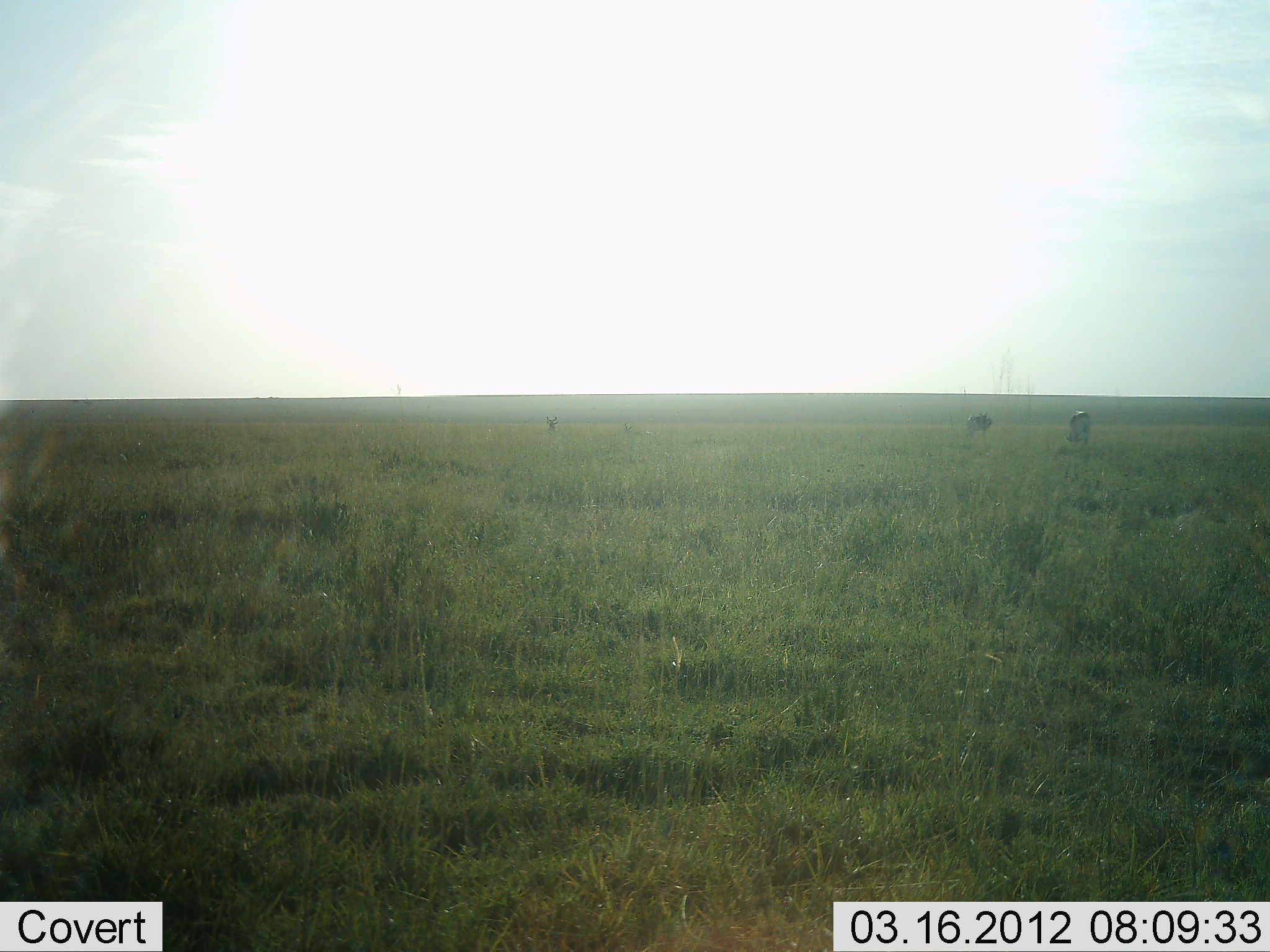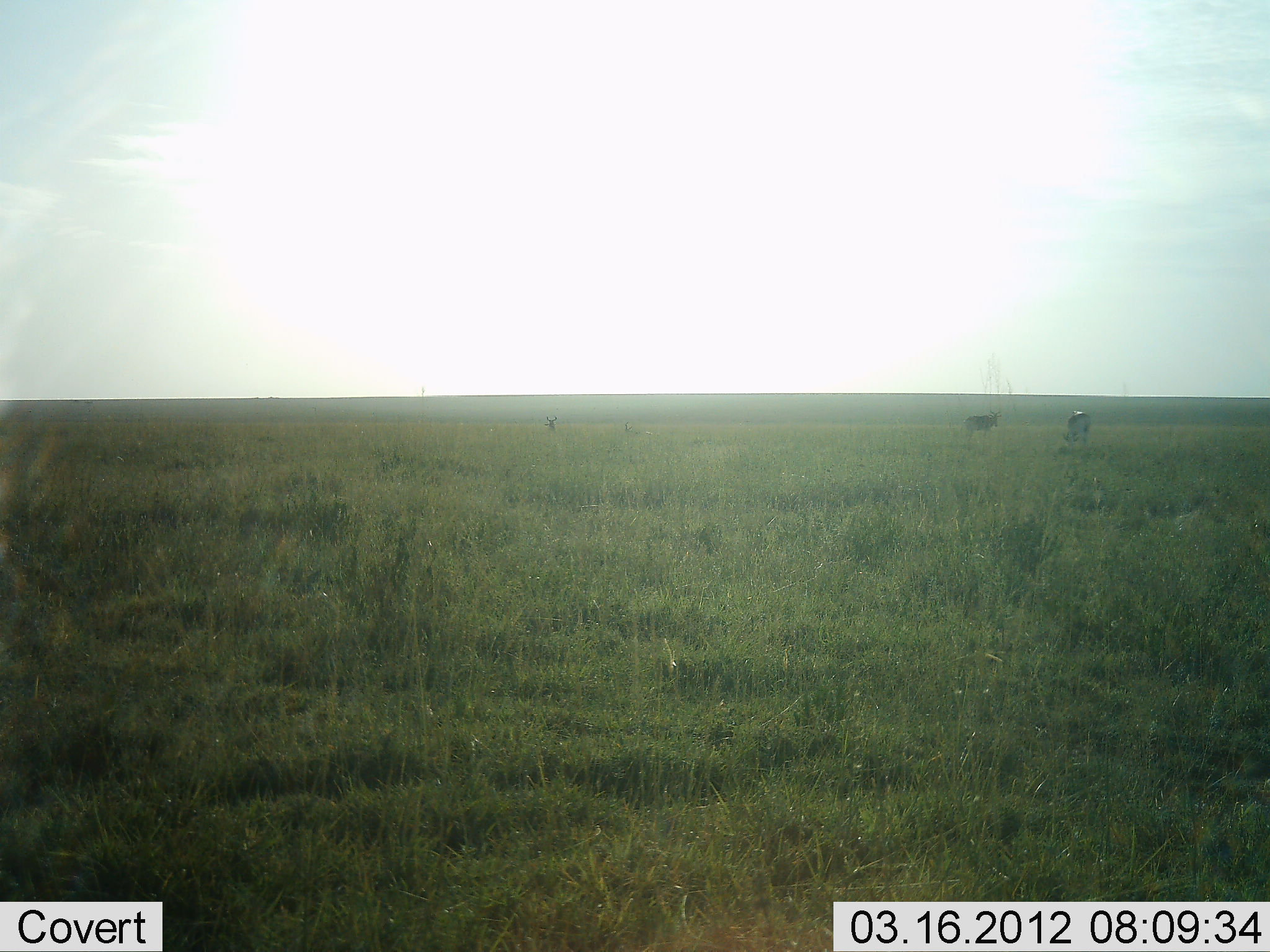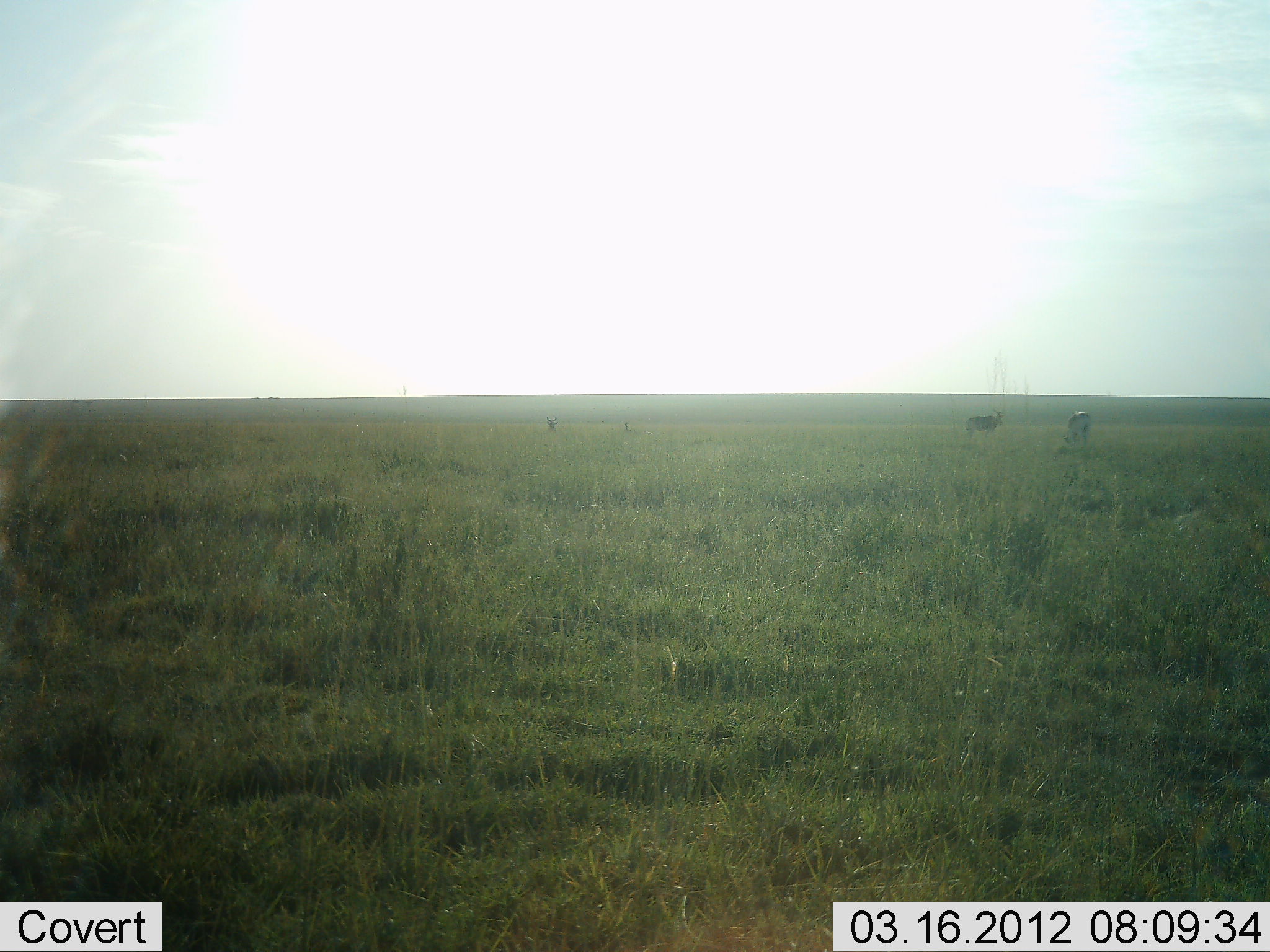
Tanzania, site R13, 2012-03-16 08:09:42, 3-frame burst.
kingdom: Animalia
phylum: Chordata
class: Mammalia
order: Artiodactyla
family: Bovidae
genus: Nanger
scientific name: Nanger granti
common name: grant's gazelle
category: gazellegrants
Gazellegrants (grant's gazelle) (Nanger granti), count 3. Behavior (volunteer vote fractions): standing 100%, resting 0%, moving 0%, interacting 0%. Young present (vote fraction): 0%. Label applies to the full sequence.